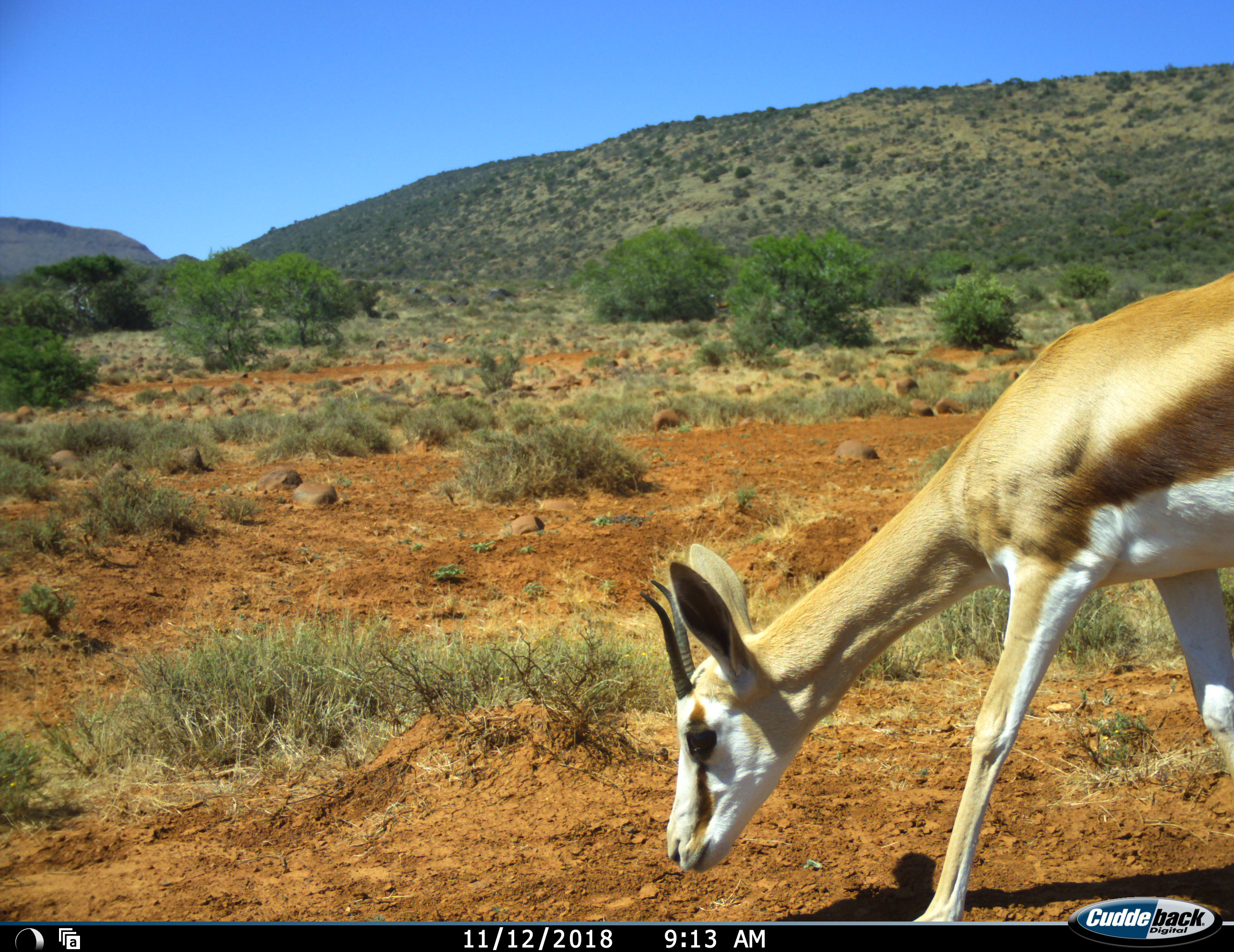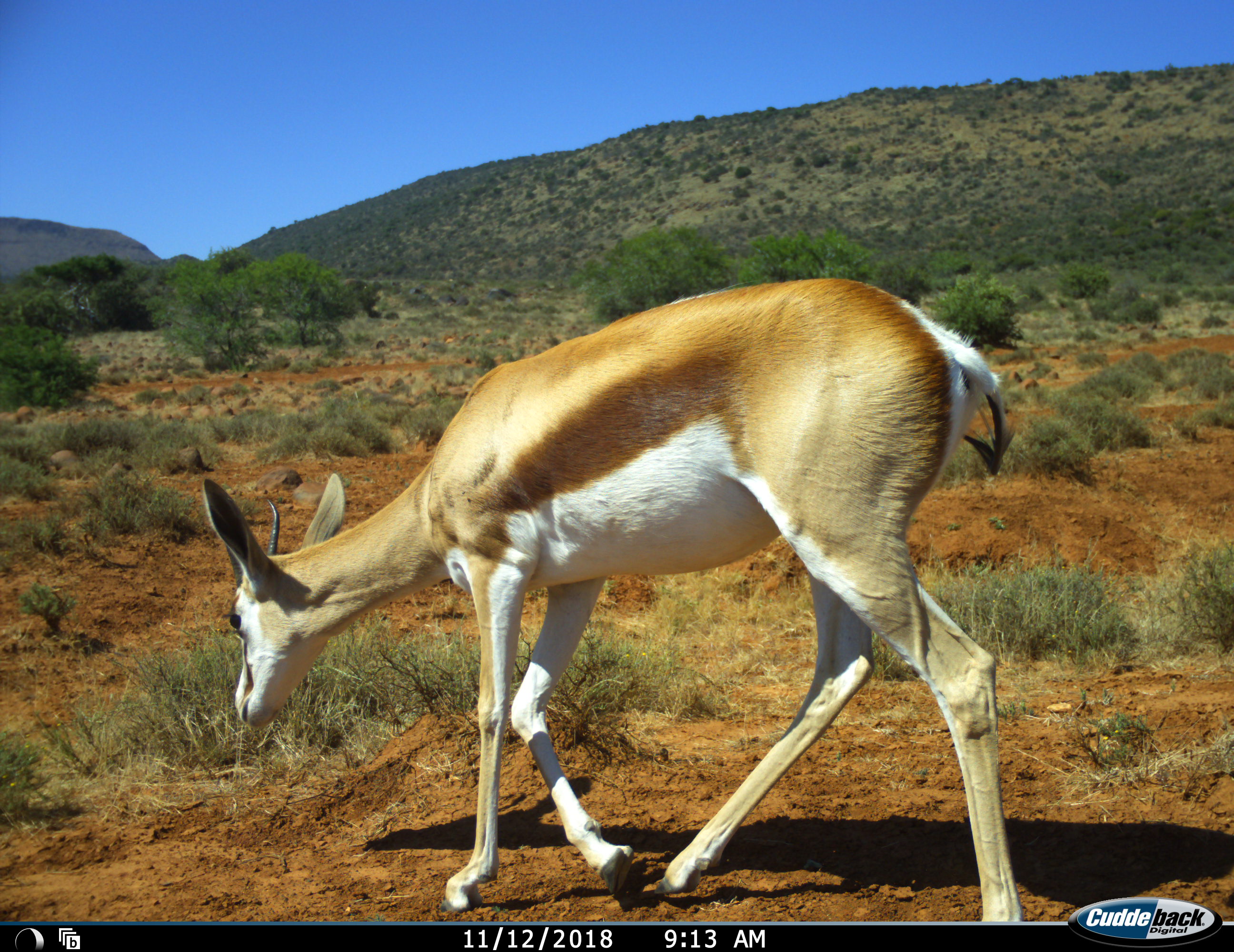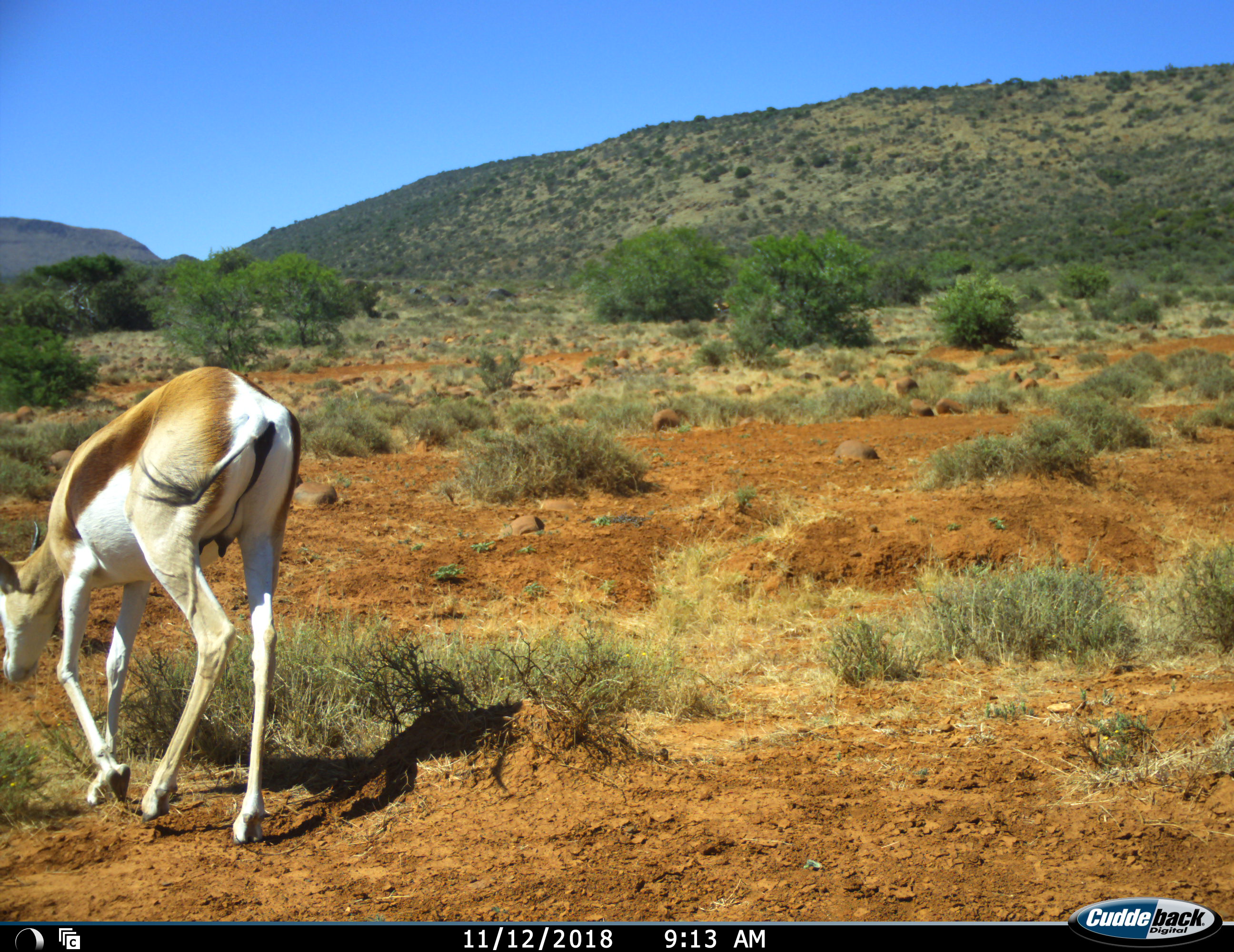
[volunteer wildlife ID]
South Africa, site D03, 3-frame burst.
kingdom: Animalia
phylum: Chordata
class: Mammalia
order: Artiodactyla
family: Bovidae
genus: Antidorcas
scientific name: Antidorcas marsupialis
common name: springbok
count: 1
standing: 0%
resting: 0%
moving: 86%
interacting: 0%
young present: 14%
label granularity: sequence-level